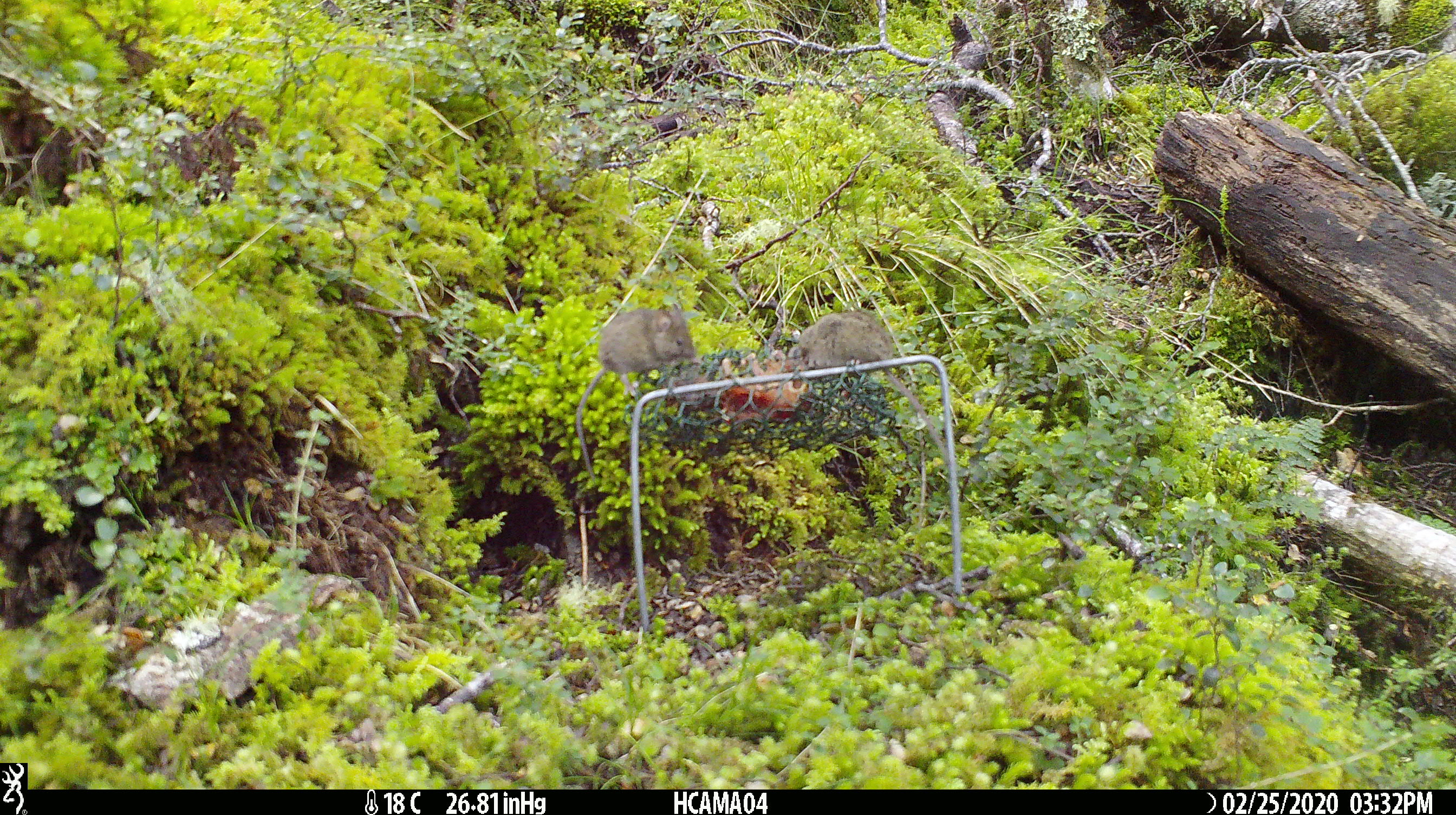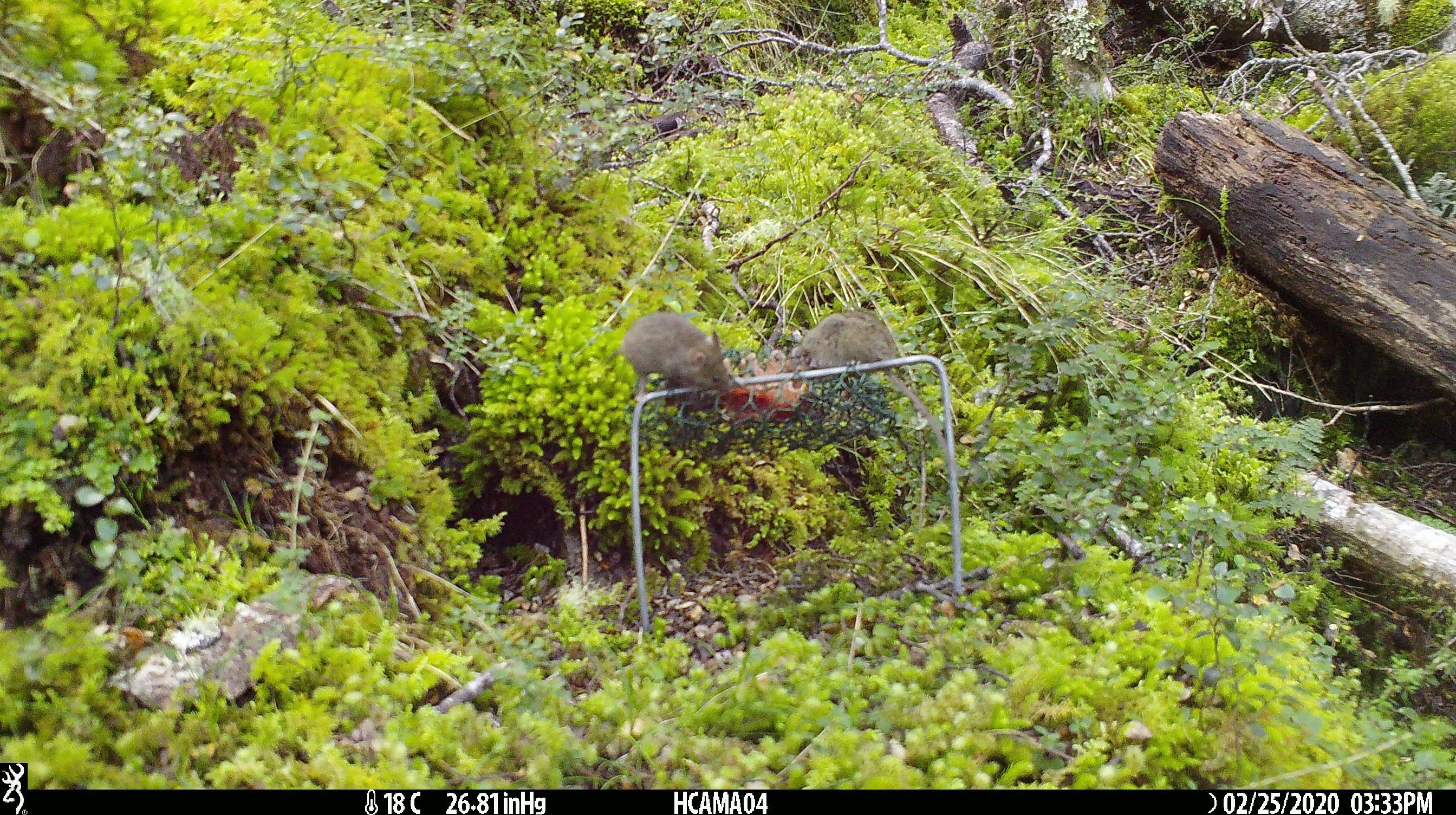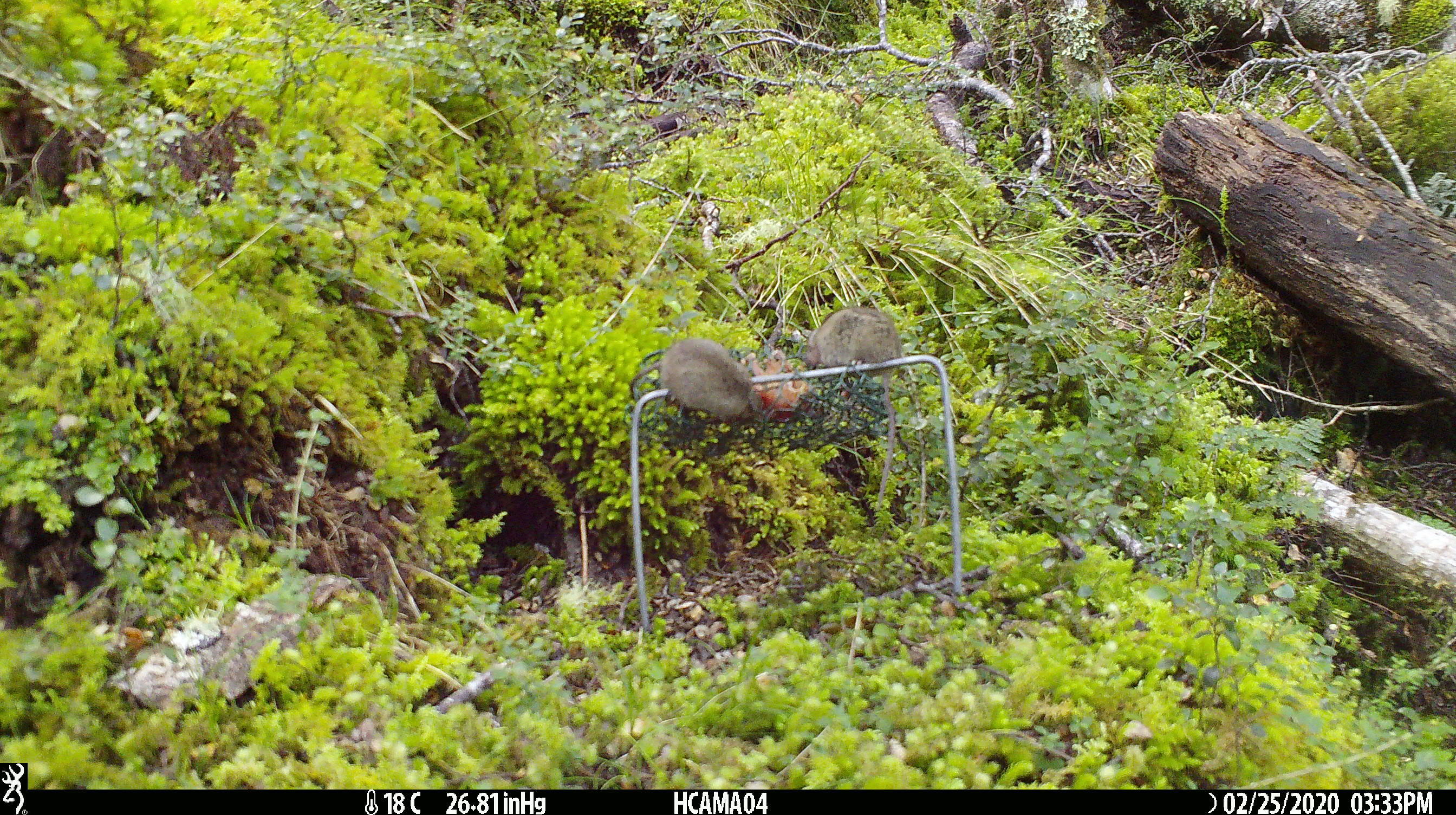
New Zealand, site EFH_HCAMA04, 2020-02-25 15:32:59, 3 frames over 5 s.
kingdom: Animalia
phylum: Chordata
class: Mammalia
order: Rodentia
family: Muridae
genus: Mus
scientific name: Mus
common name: mouse